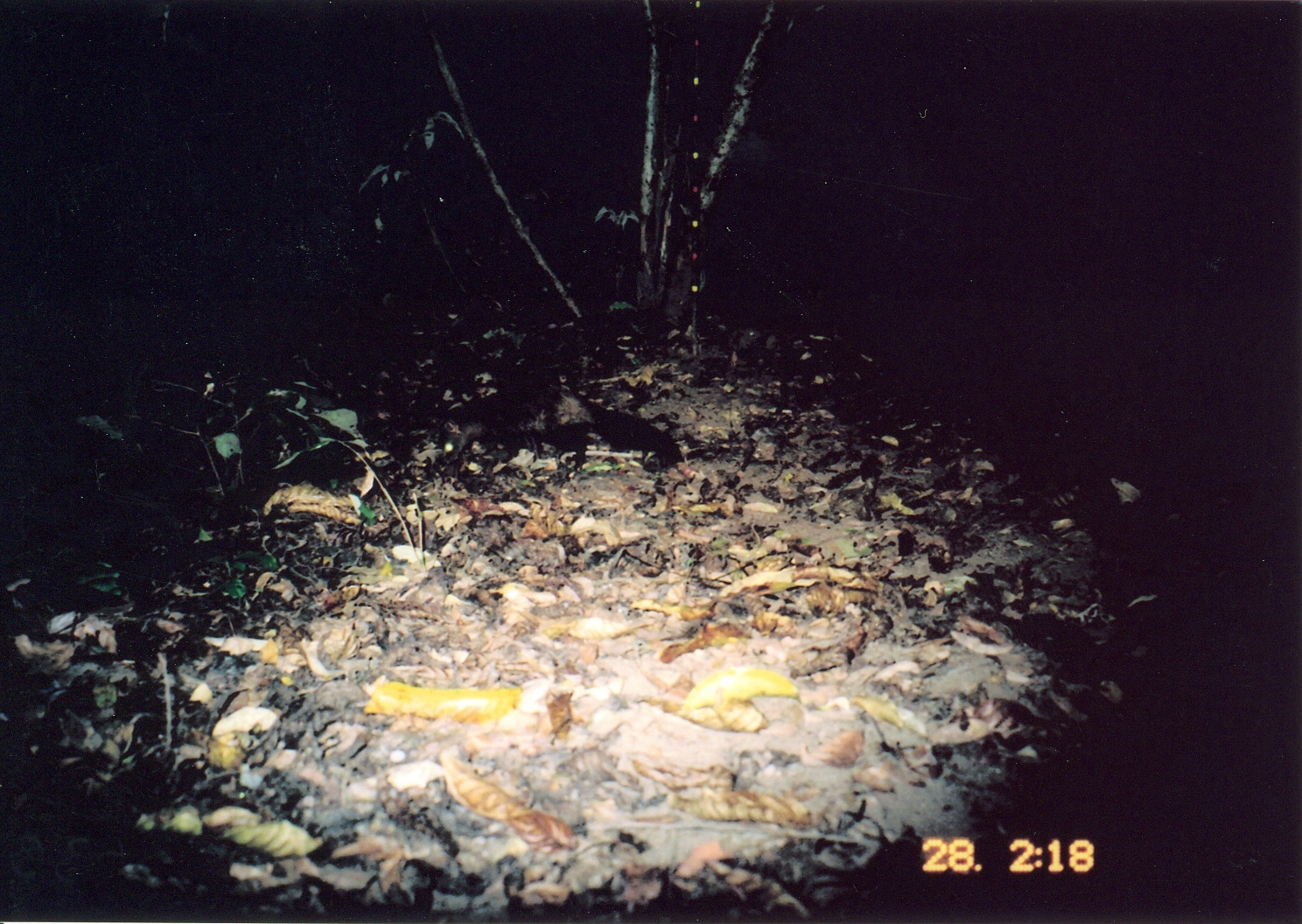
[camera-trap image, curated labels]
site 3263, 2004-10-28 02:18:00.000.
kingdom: Animalia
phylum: Chordata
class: Mammalia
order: Carnivora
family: Herpestidae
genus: Bdeogale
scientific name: Bdeogale crassicauda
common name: bushy-tailed mongoose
Bdeogale crassicauda (bushy-tailed mongoose), count 1.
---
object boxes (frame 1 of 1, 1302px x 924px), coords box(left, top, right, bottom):
bdeogale crassicauda: box(440, 387, 683, 476)